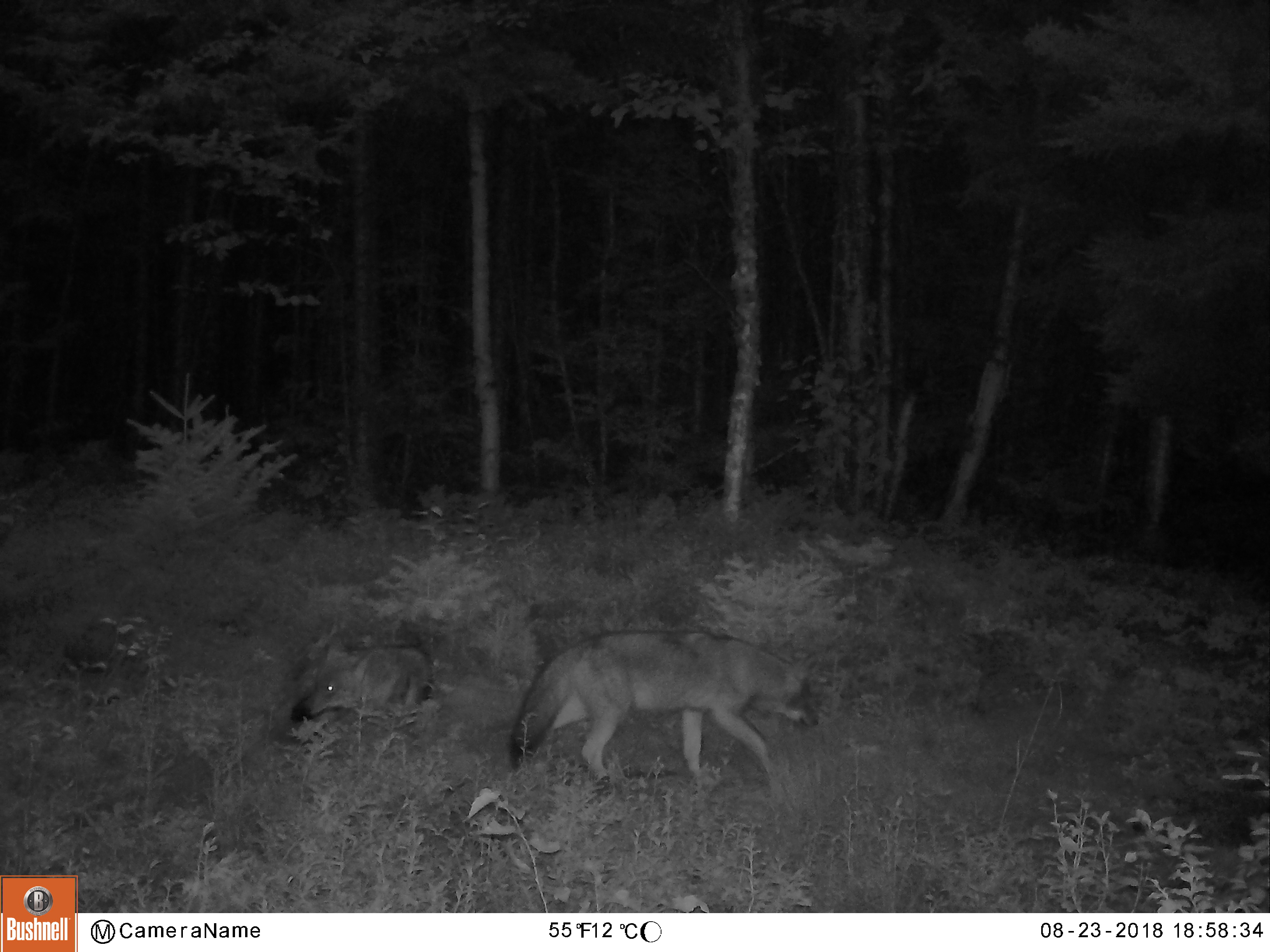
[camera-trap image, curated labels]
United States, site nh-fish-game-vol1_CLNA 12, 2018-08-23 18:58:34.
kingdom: Animalia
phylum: Chordata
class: Mammalia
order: Carnivora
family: Canidae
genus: Canis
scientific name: Canis latrans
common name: coyote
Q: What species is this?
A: Coyote (Canis latrans).